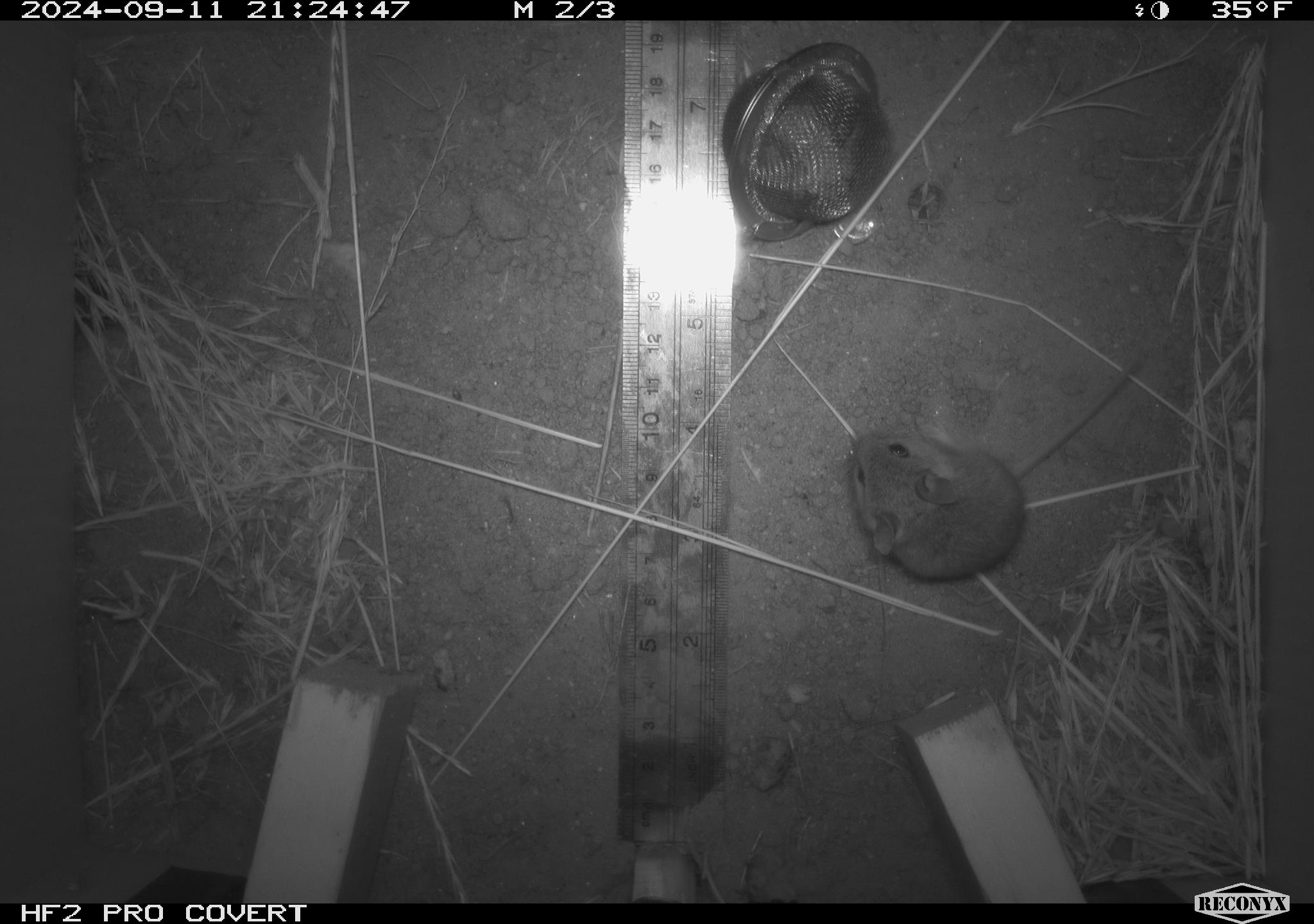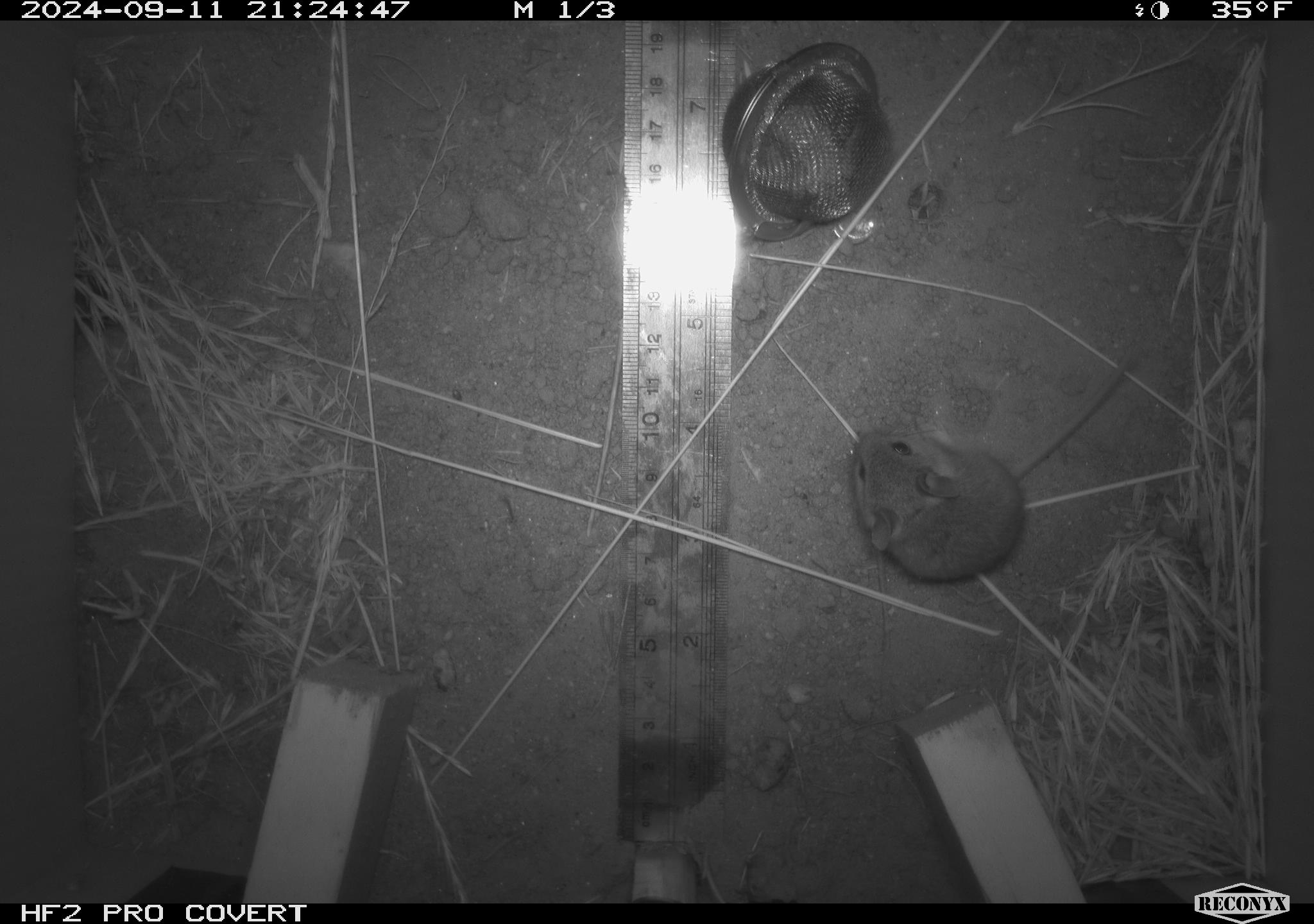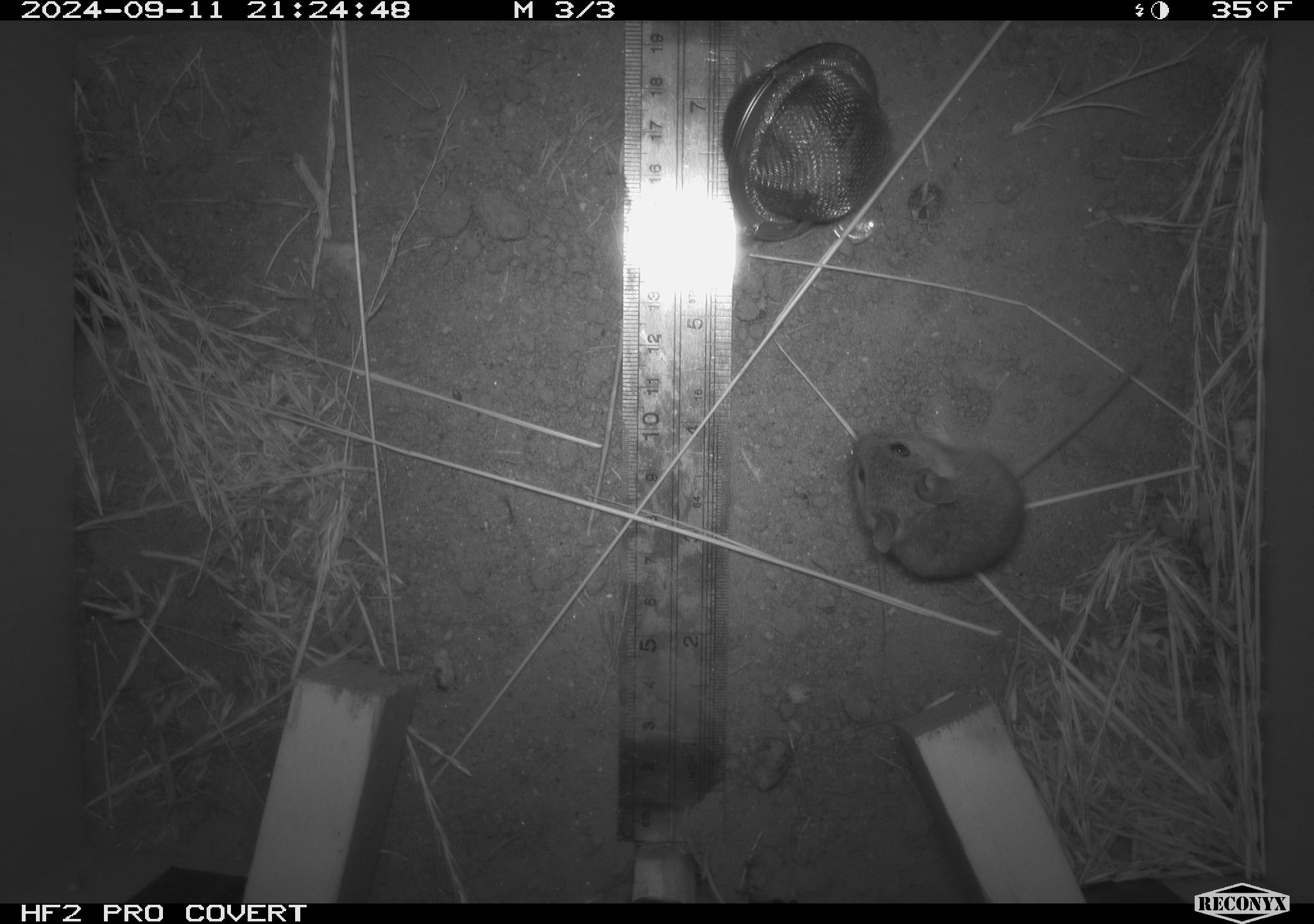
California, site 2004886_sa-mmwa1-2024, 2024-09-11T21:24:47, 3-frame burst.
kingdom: Animalia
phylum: Chordata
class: Mammalia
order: Rodentia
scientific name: Rodentia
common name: mouse species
Mouse species (Rodentia).